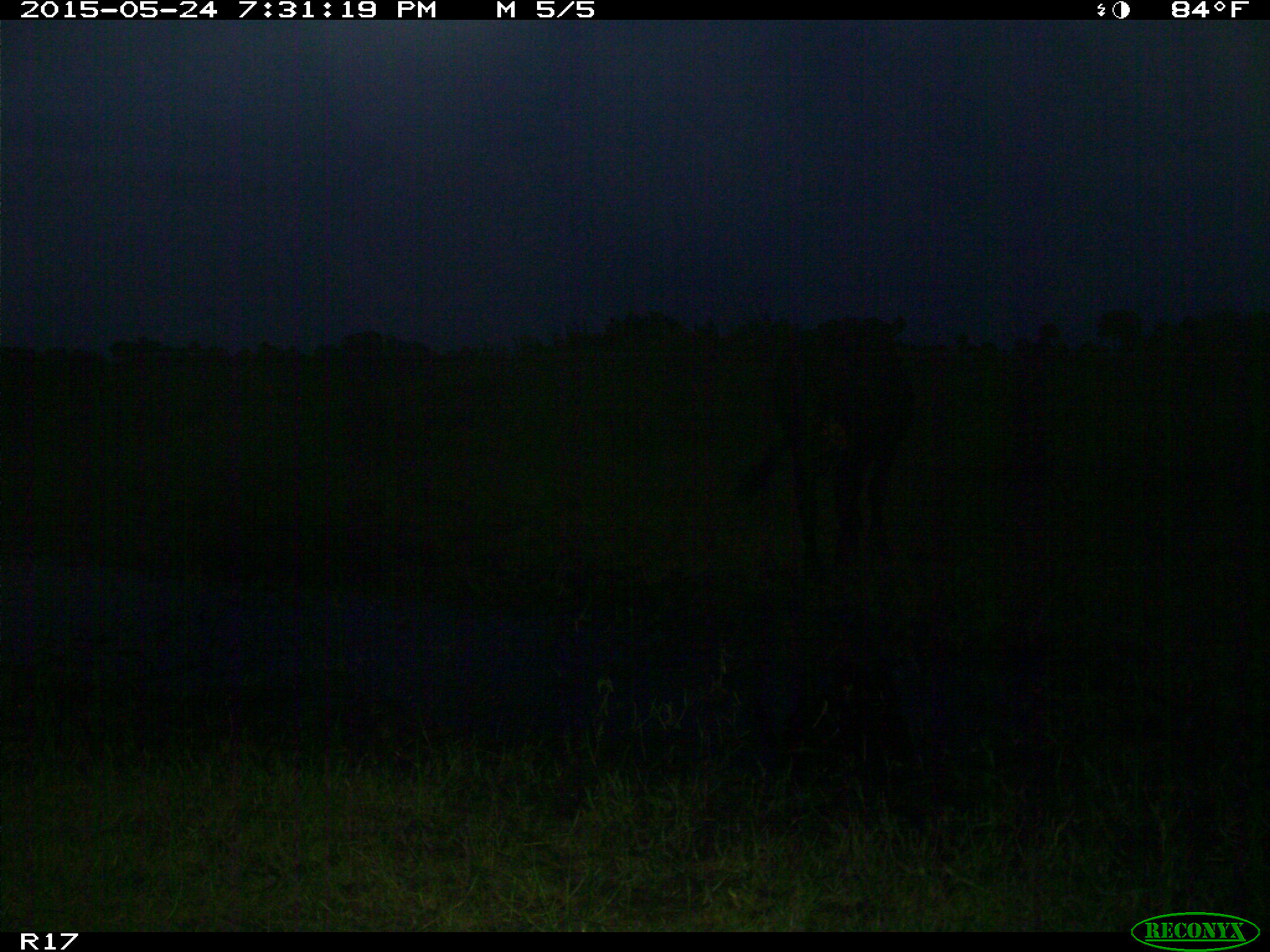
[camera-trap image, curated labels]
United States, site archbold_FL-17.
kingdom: Animalia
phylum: Chordata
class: Mammalia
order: Artiodactyla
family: Bovidae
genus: Bos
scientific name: Bos taurus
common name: domestic cow